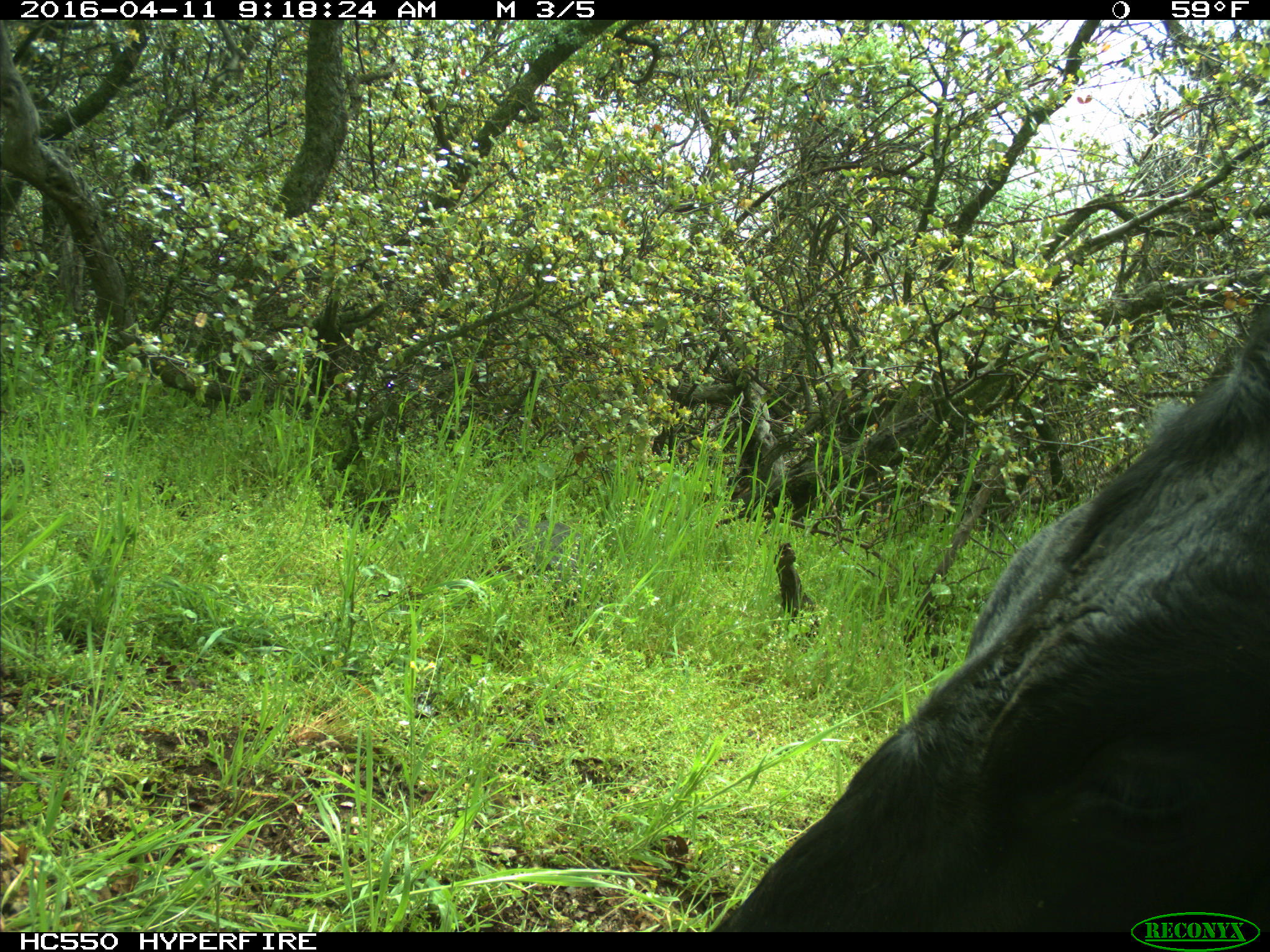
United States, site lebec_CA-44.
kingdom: Animalia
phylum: Chordata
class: Mammalia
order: Artiodactyla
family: Bovidae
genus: Bos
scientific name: Bos taurus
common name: domestic cow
Bos taurus (domestic cow).